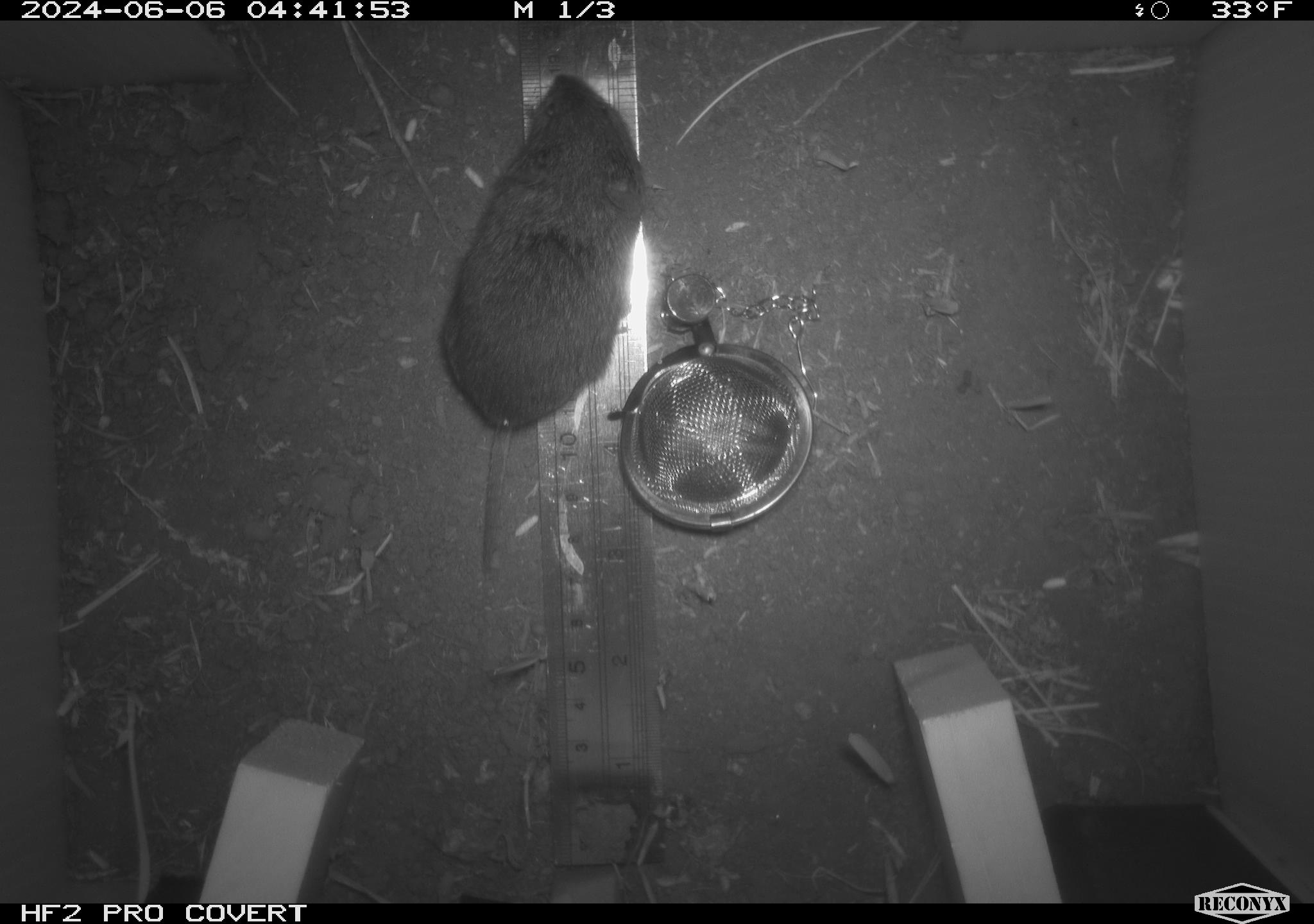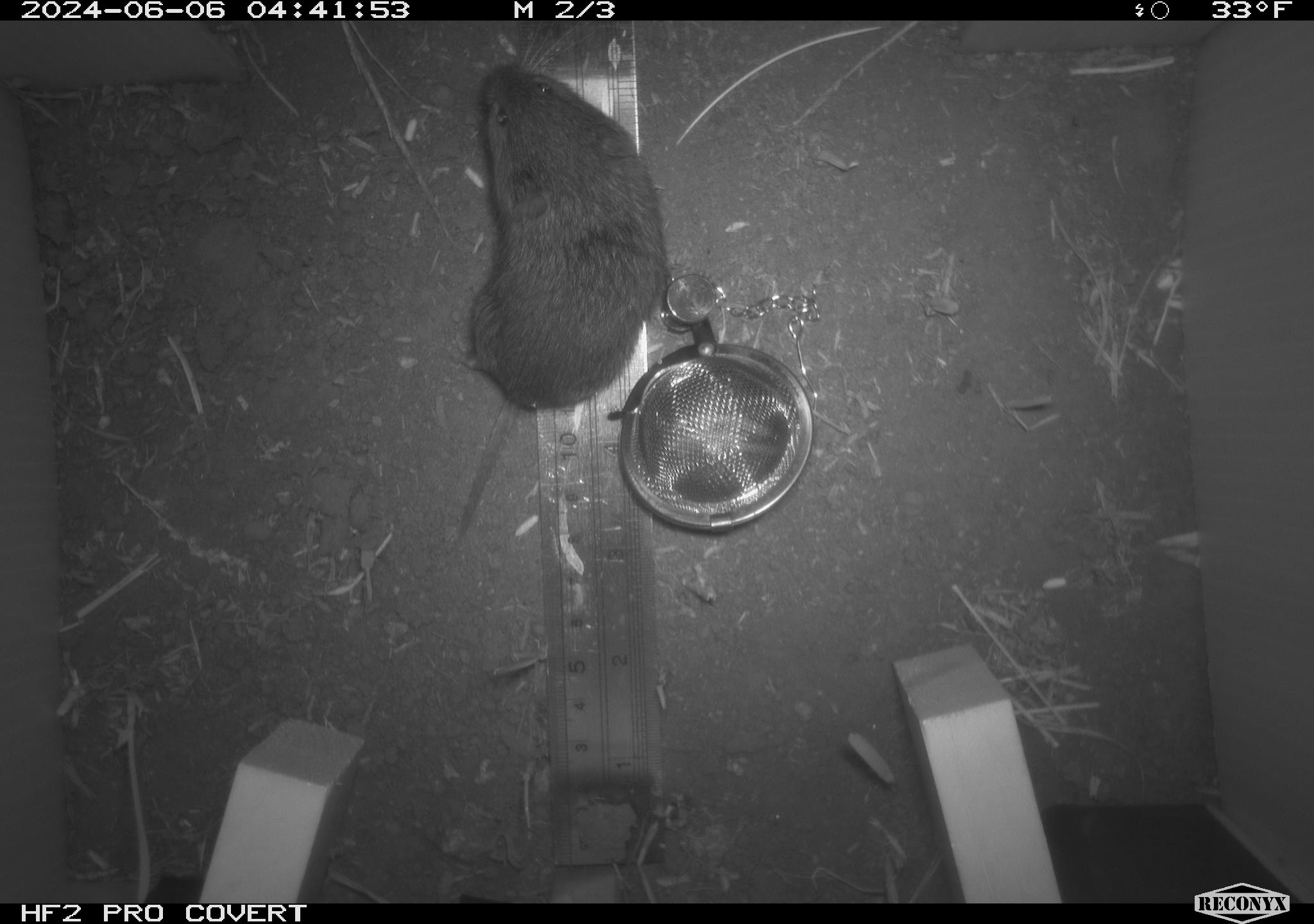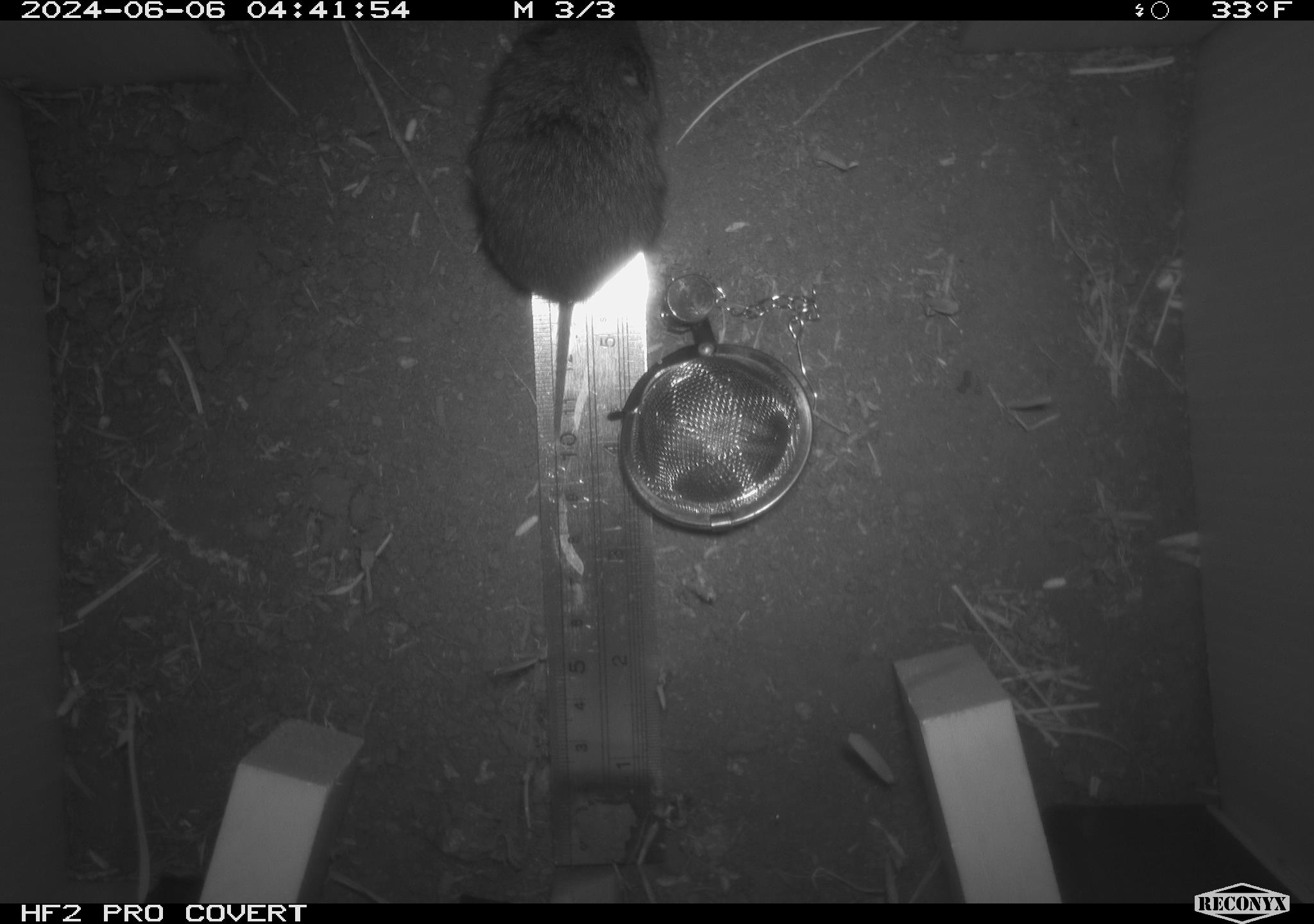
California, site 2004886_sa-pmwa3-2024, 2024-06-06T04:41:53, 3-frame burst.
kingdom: Animalia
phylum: Chordata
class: Mammalia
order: Rodentia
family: Cricetidae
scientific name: Arvicolinae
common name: voles, lemmings, and muskrats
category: arvicolinae subfamily